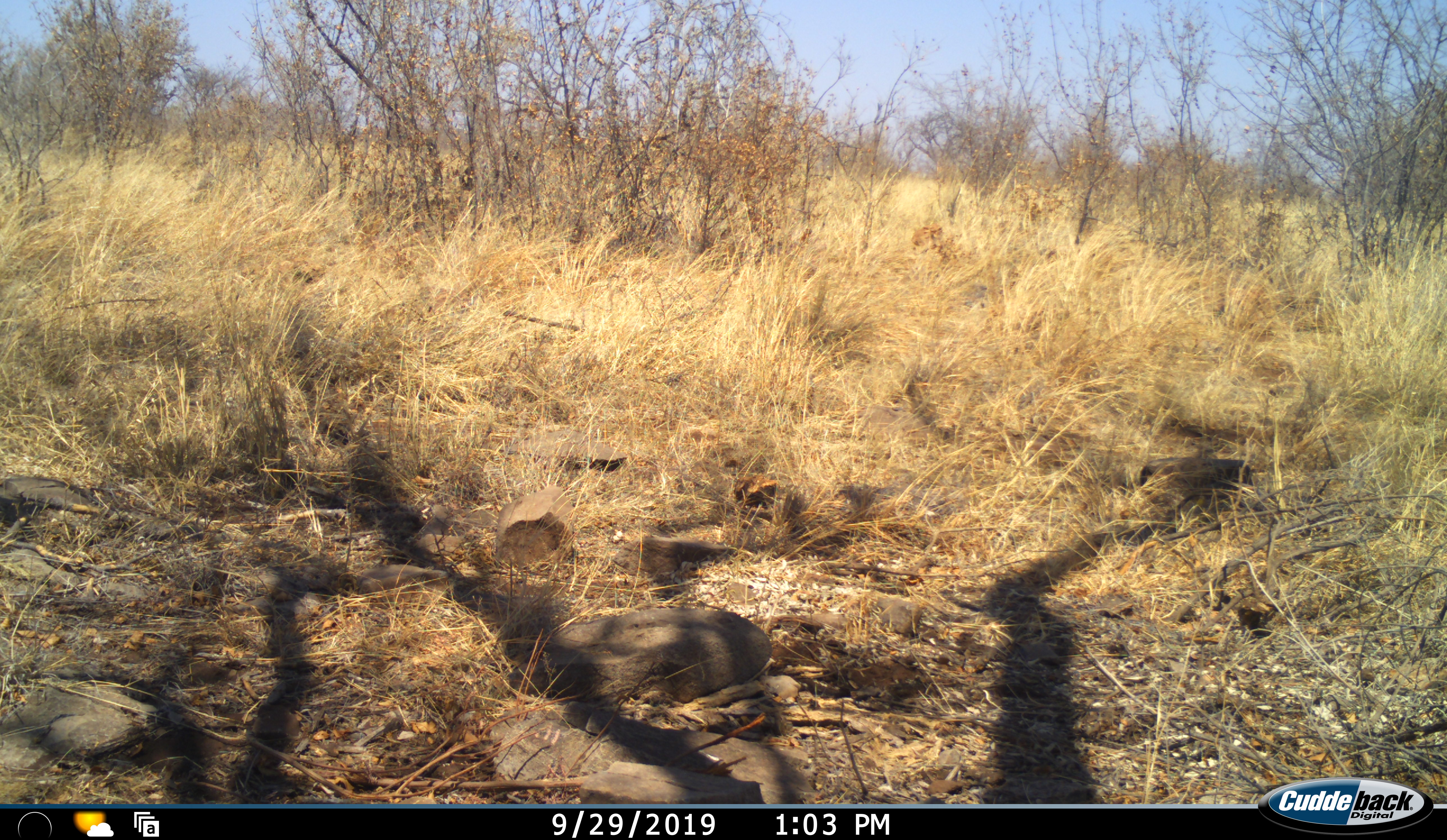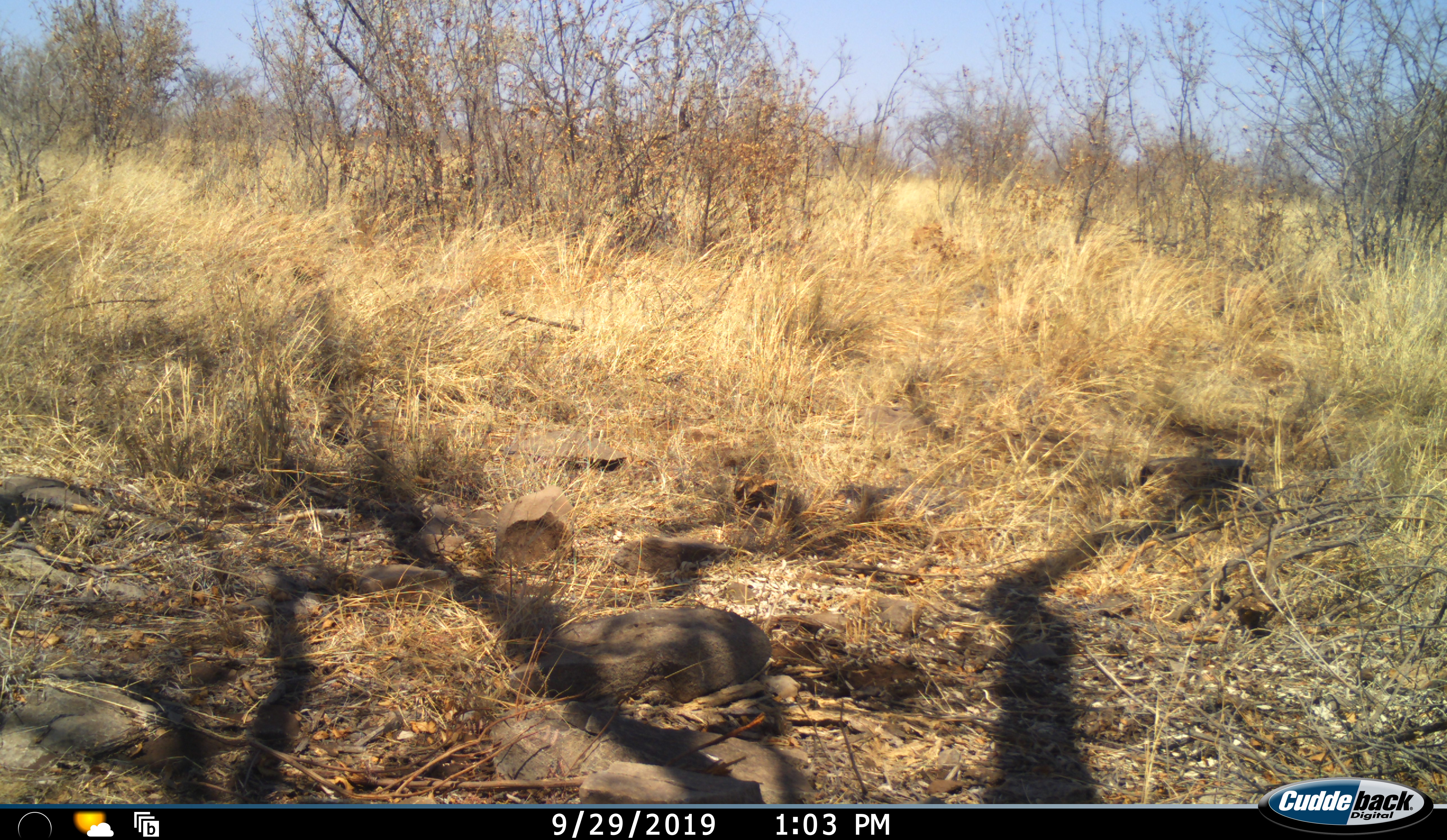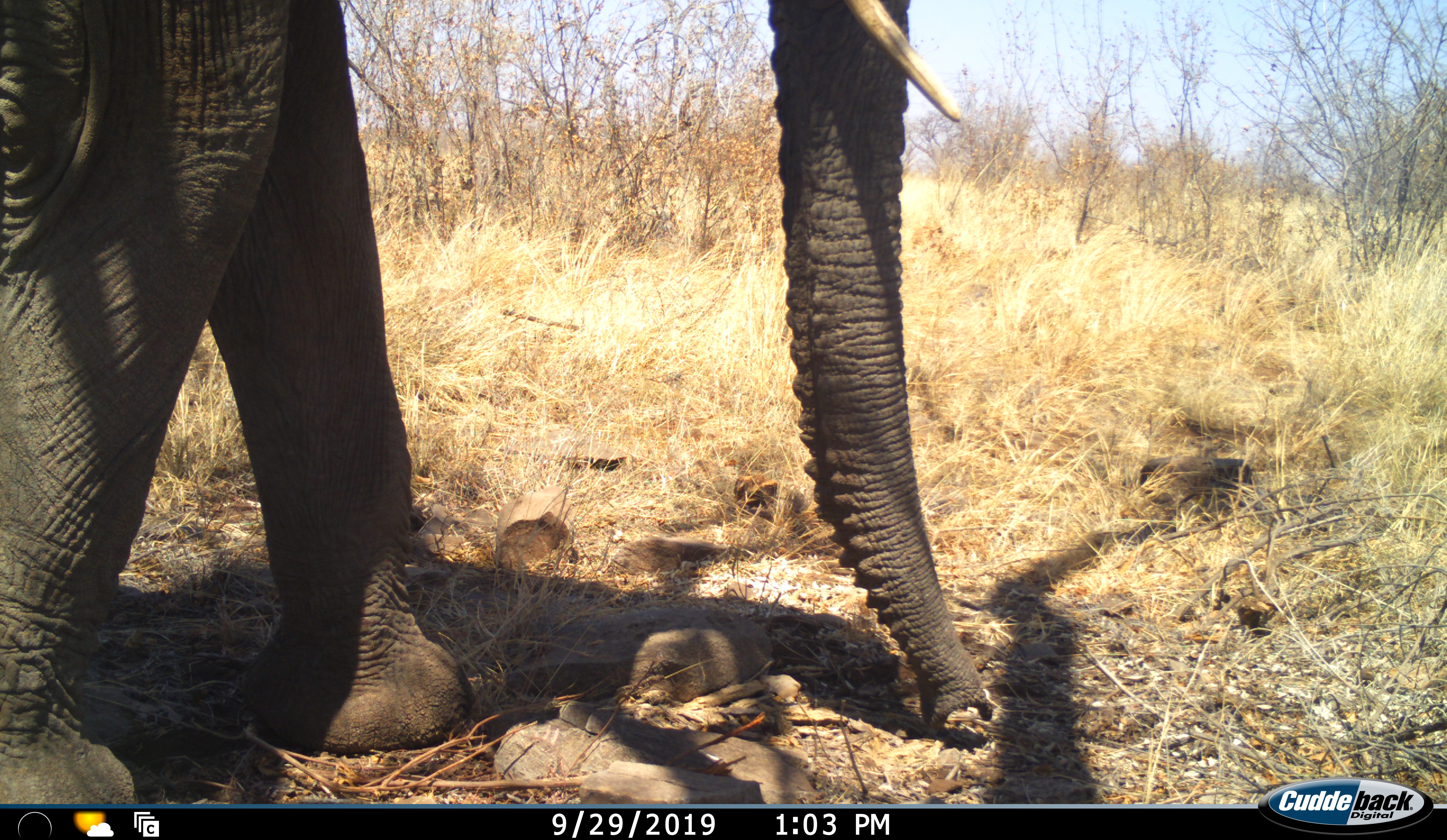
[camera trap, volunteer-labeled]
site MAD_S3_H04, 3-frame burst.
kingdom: Animalia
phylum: Chordata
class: Mammalia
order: Proboscidea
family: Elephantidae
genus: Loxodonta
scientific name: Loxodonta africana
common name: african bush elephant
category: elephant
Elephant (african bush elephant) (Loxodonta africana), count 1. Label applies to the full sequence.